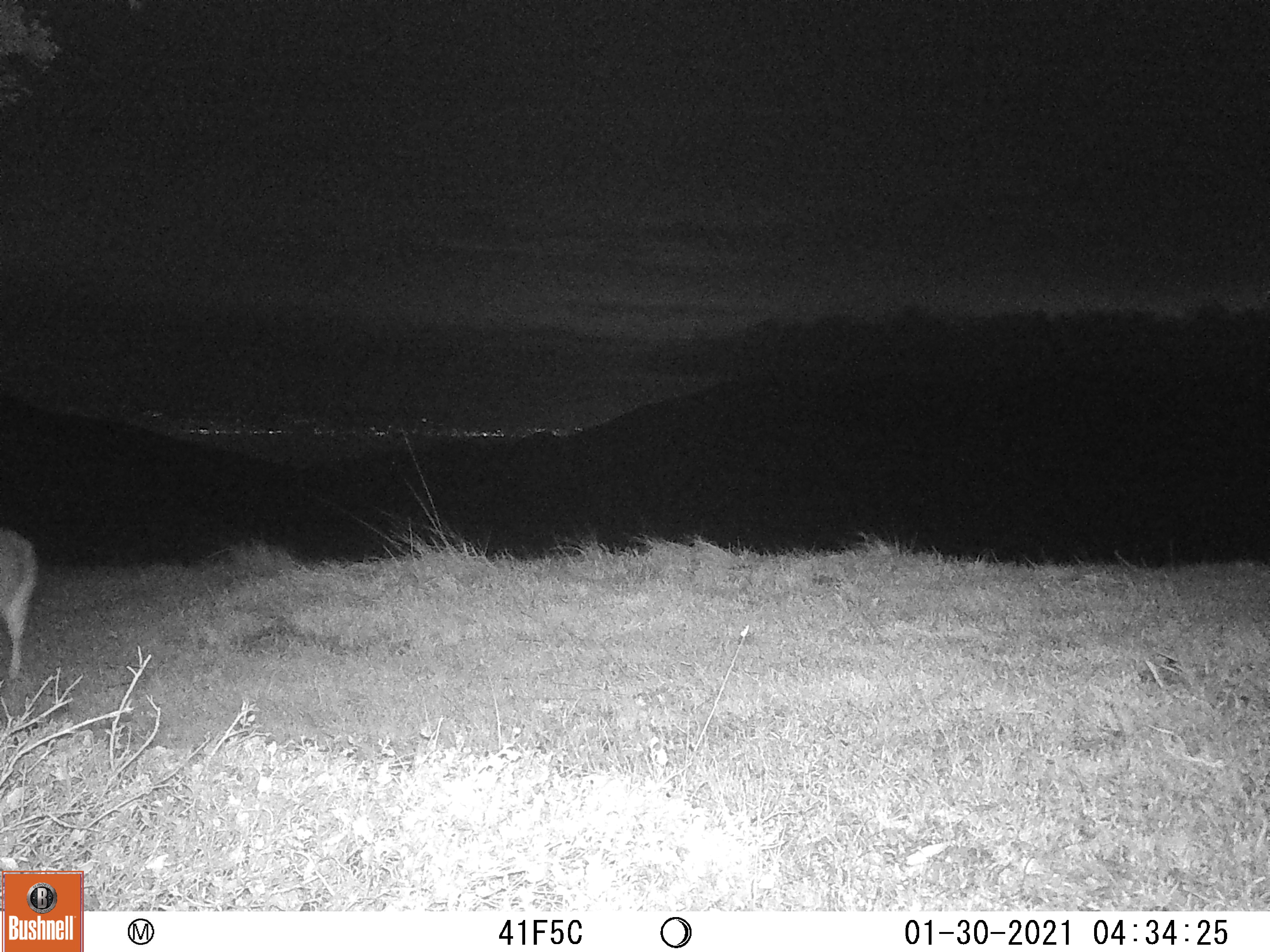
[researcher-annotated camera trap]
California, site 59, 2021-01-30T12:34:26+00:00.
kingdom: Animalia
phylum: Chordata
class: Mammalia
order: Artiodactyla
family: Cervidae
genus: Odocoileus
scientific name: Odocoileus hemionus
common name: mule deer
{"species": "mule deer (Odocoileus hemionus)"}